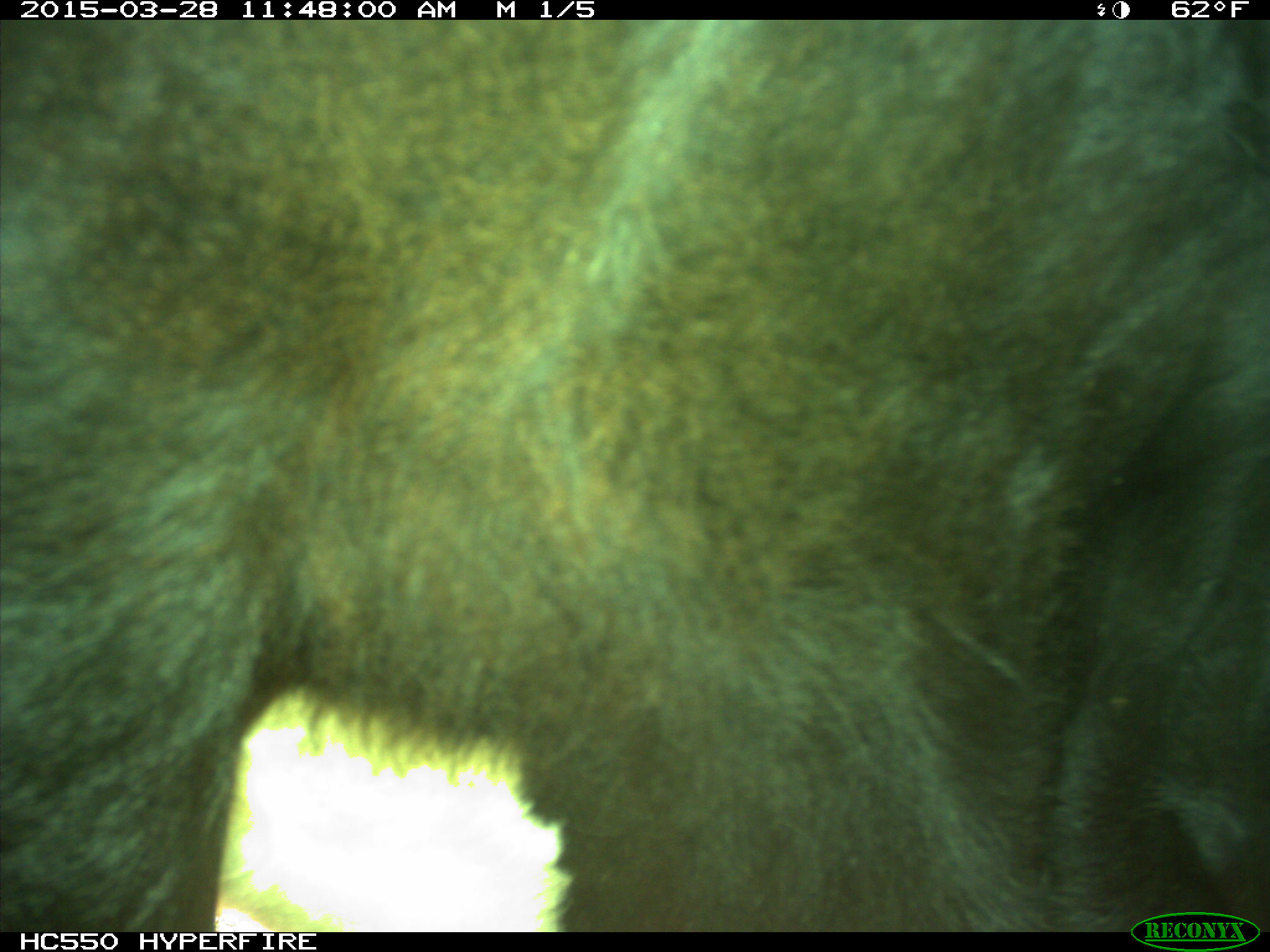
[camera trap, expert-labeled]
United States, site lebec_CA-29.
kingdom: Animalia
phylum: Chordata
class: Mammalia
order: Artiodactyla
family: Bovidae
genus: Bos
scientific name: Bos taurus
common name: domestic cow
Bos taurus (domestic cow).